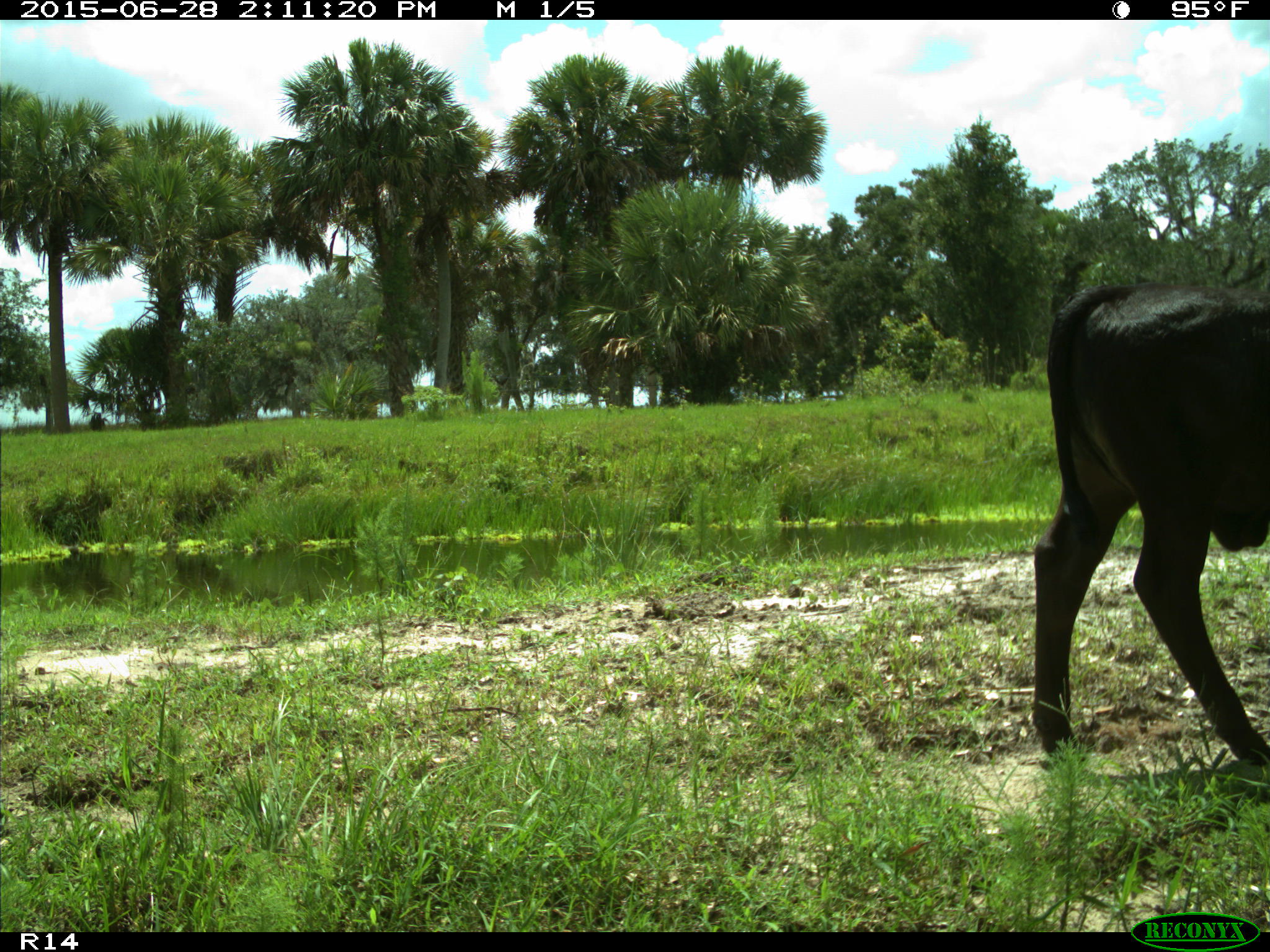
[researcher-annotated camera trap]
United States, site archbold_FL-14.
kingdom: Animalia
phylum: Chordata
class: Mammalia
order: Artiodactyla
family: Bovidae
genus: Bos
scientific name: Bos taurus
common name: domestic cow